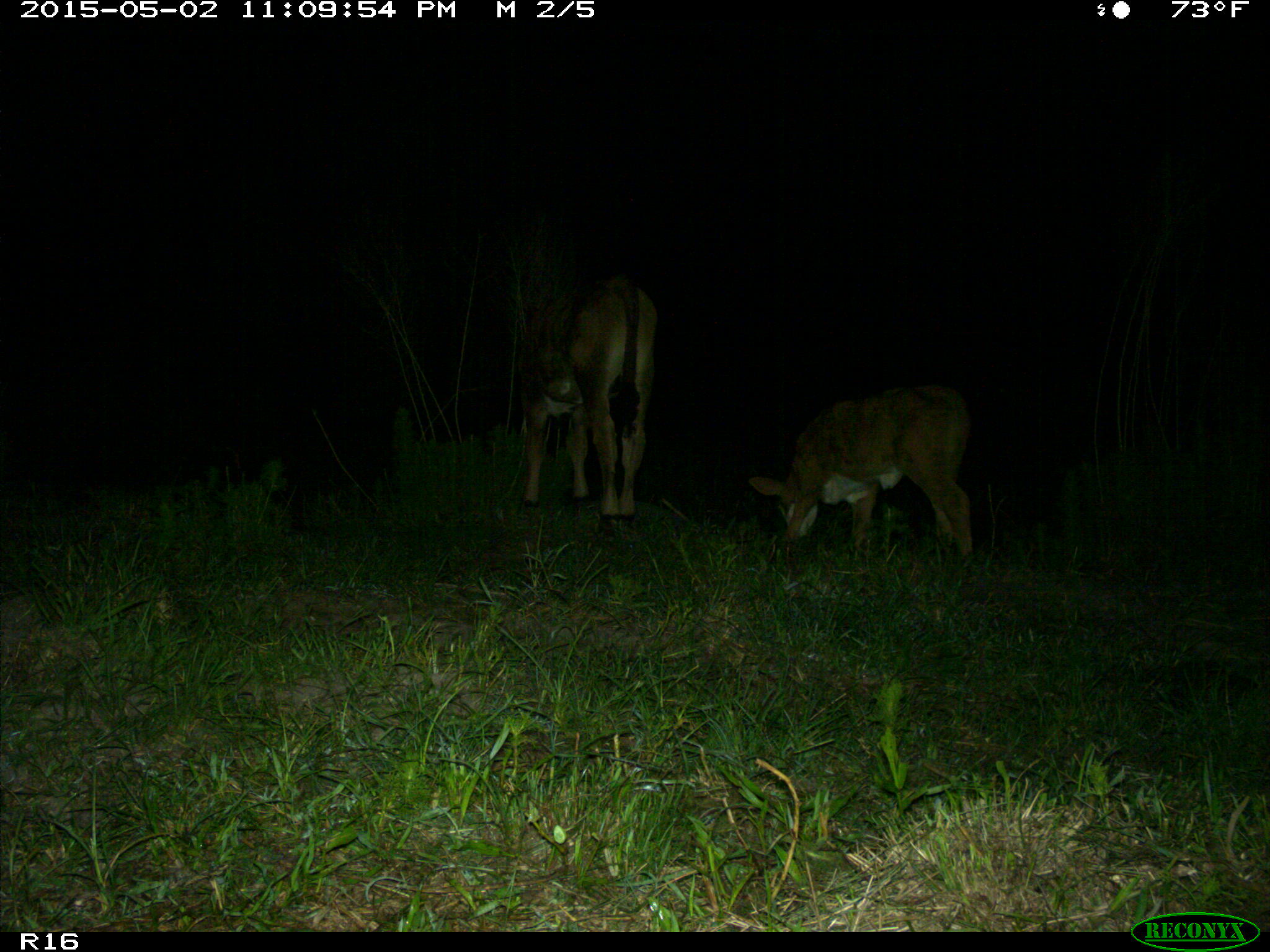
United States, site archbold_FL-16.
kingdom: Animalia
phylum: Chordata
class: Mammalia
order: Artiodactyla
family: Bovidae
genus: Bos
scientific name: Bos taurus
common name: domestic cow